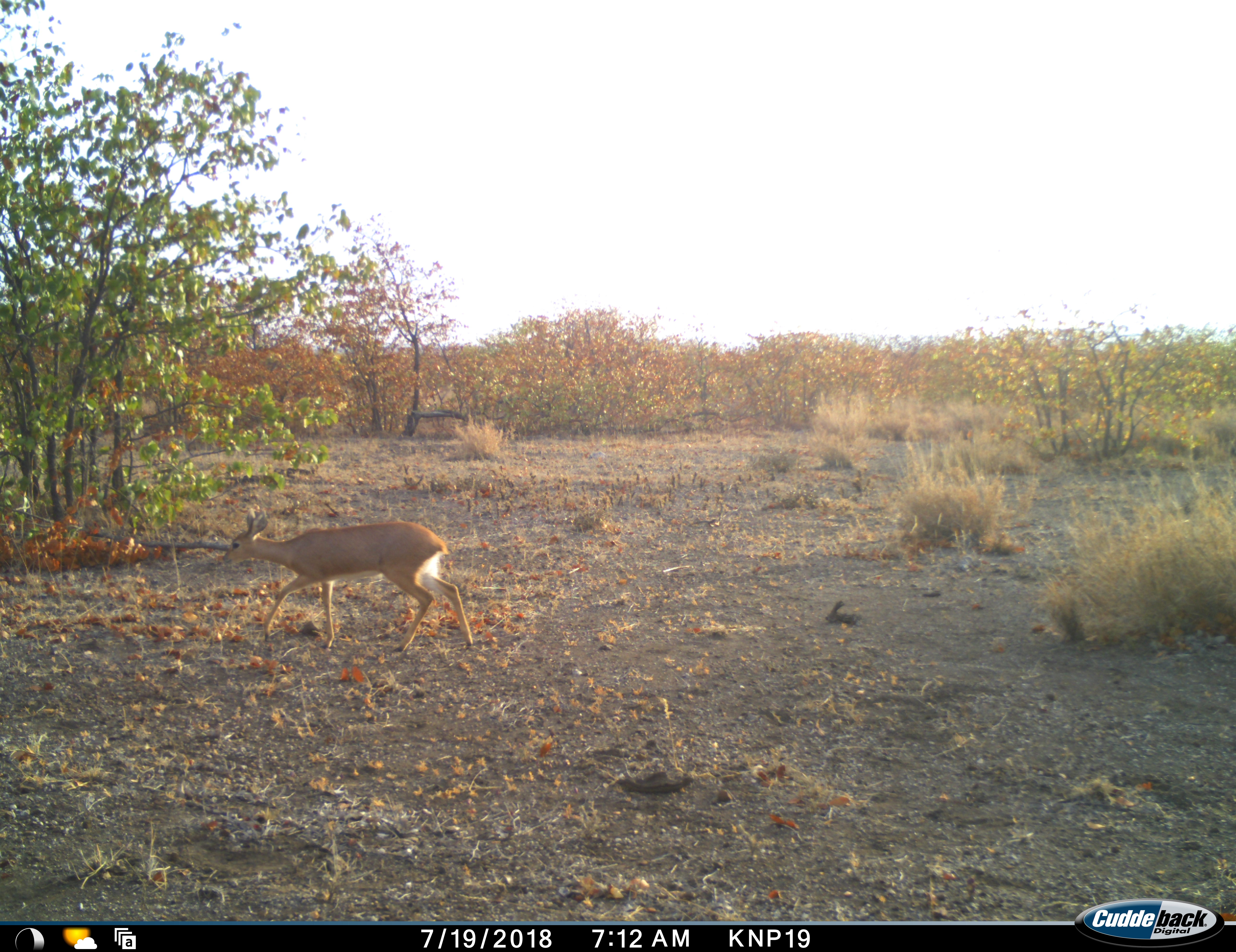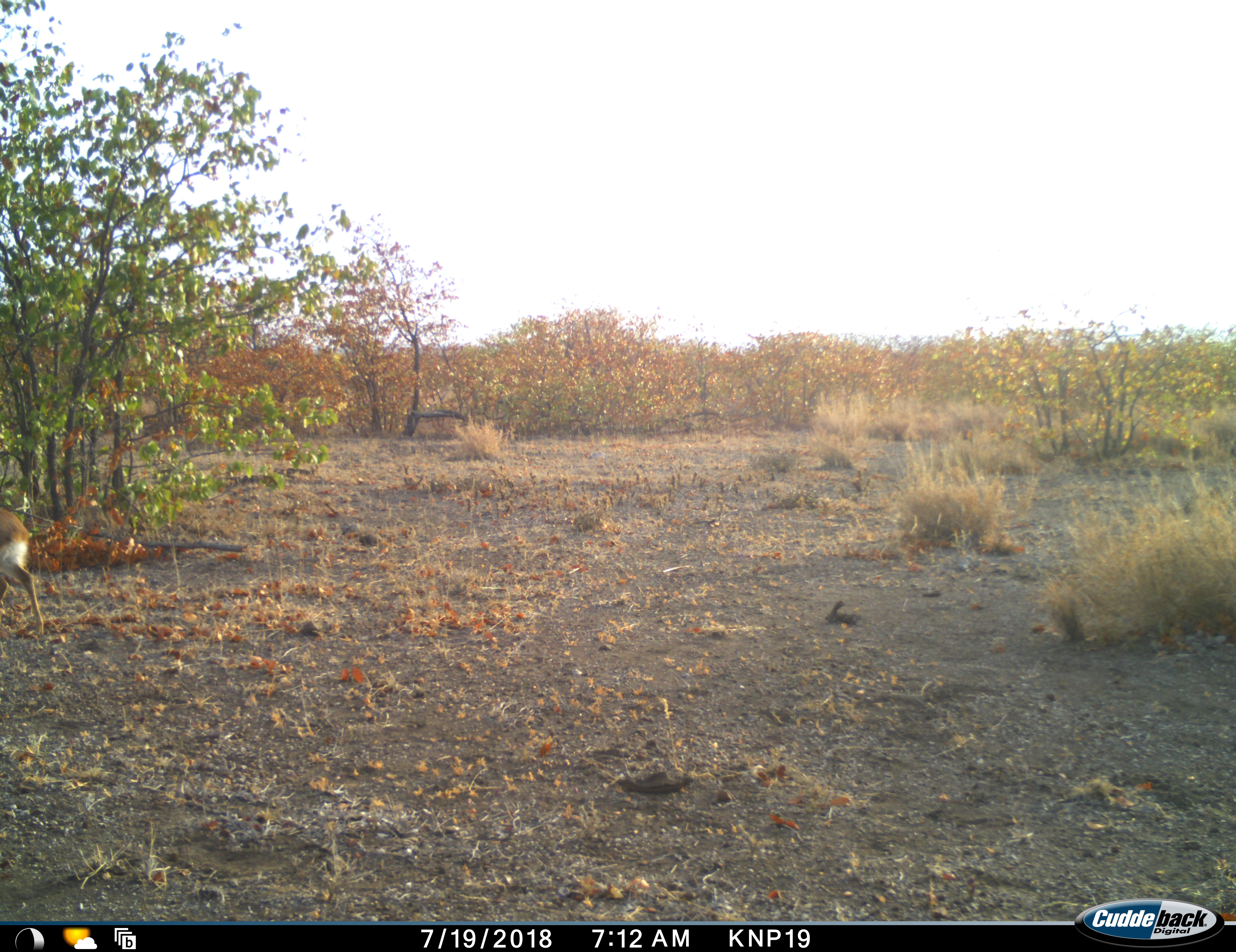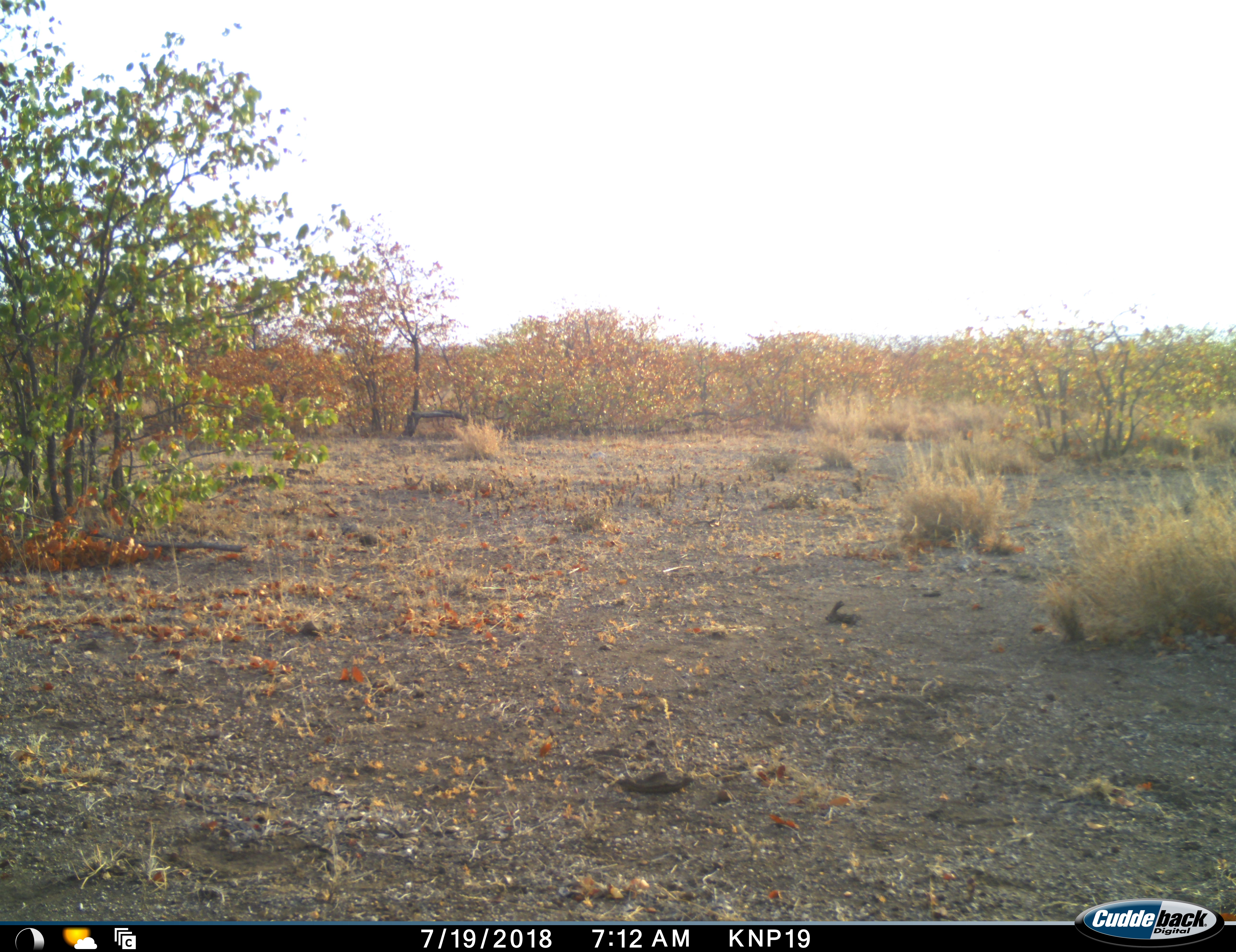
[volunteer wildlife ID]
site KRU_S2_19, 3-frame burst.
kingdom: Animalia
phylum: Chordata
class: Mammalia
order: Artiodactyla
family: Bovidae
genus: Ourebia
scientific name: Ourebia ourebi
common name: oribi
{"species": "oribi (Ourebia ourebi)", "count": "1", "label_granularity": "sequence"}